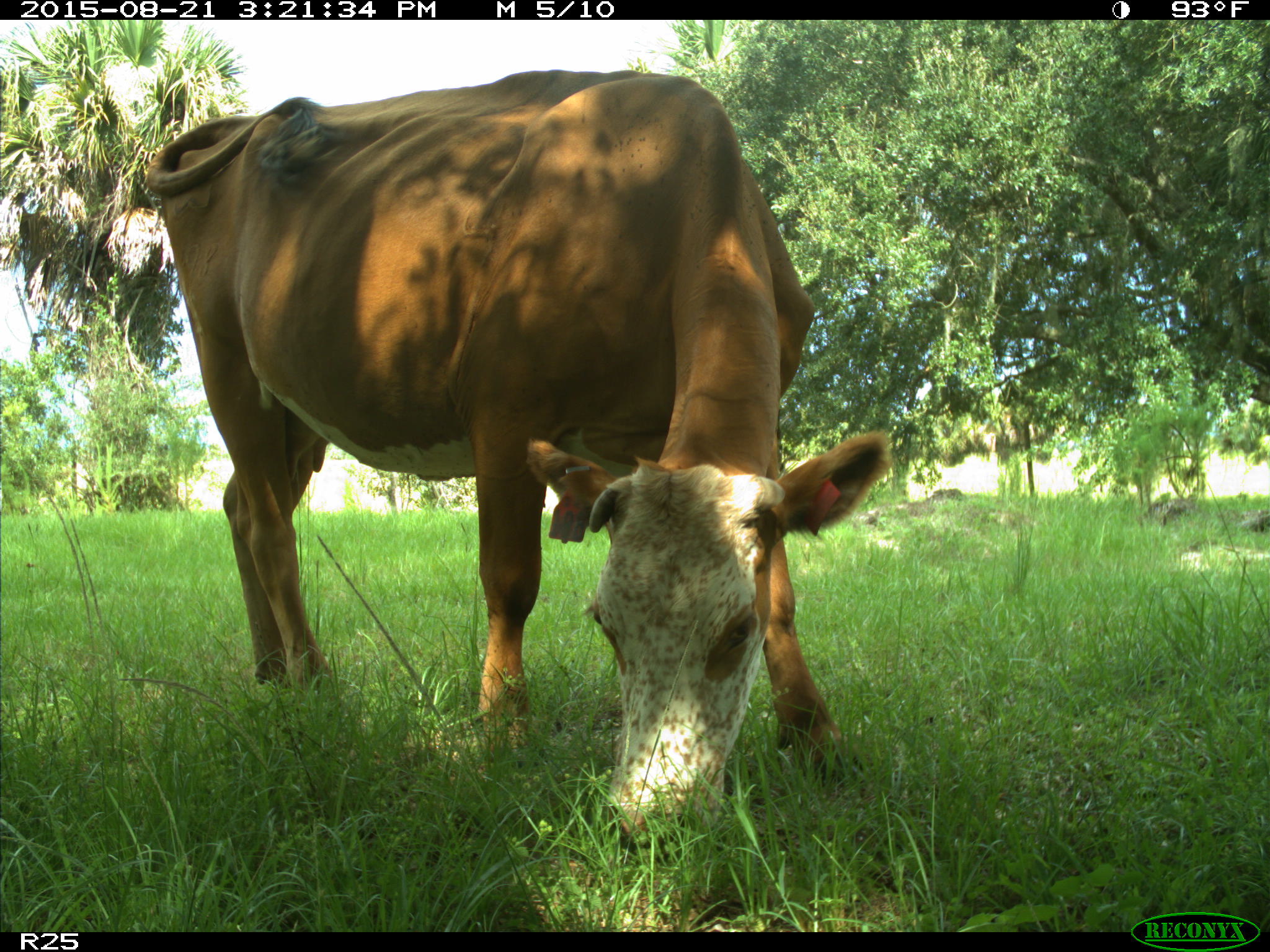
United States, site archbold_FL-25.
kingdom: Animalia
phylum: Chordata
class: Mammalia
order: Artiodactyla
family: Bovidae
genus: Bos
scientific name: Bos taurus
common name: domestic cow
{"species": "Bos taurus (domestic cow)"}